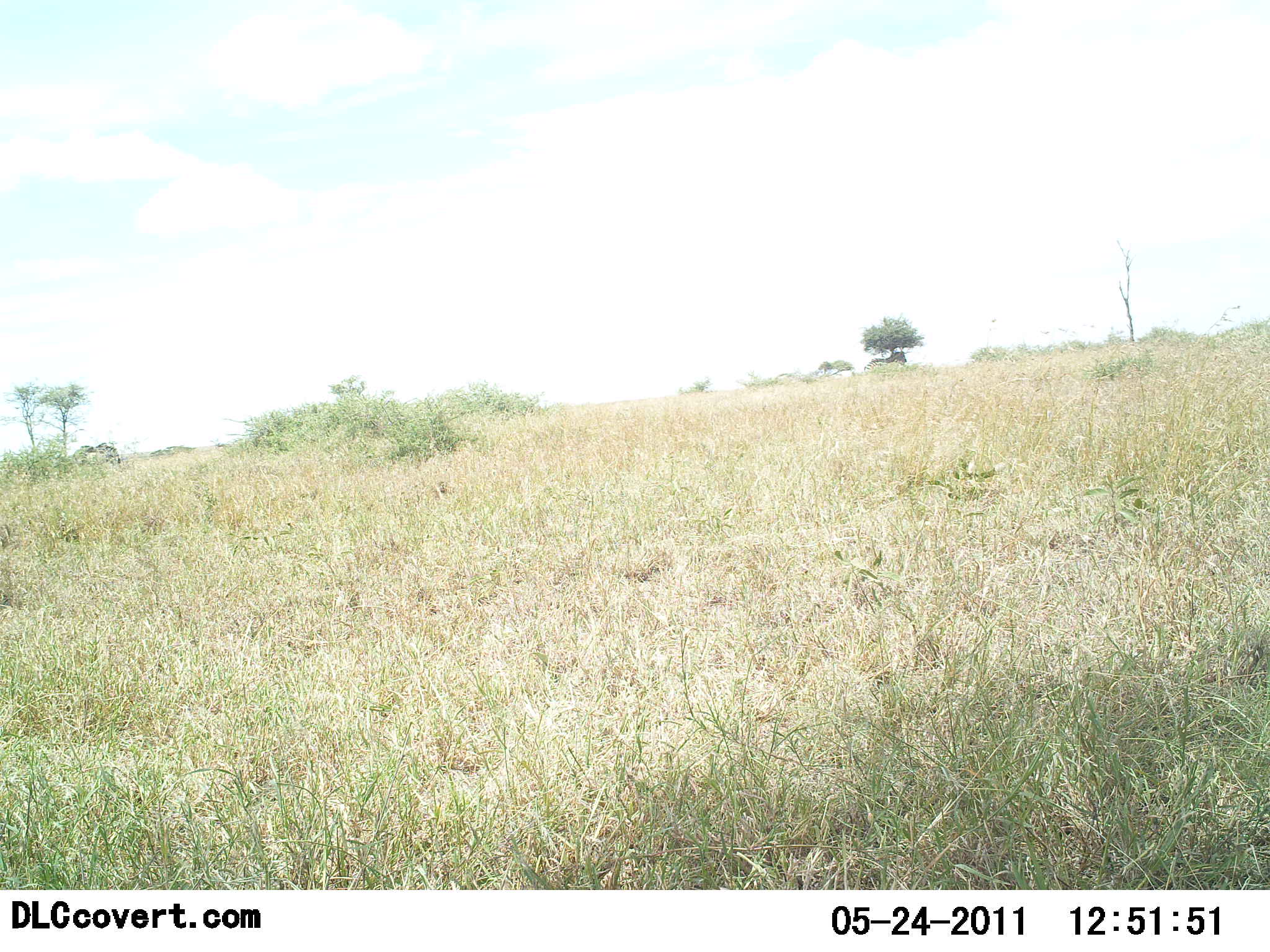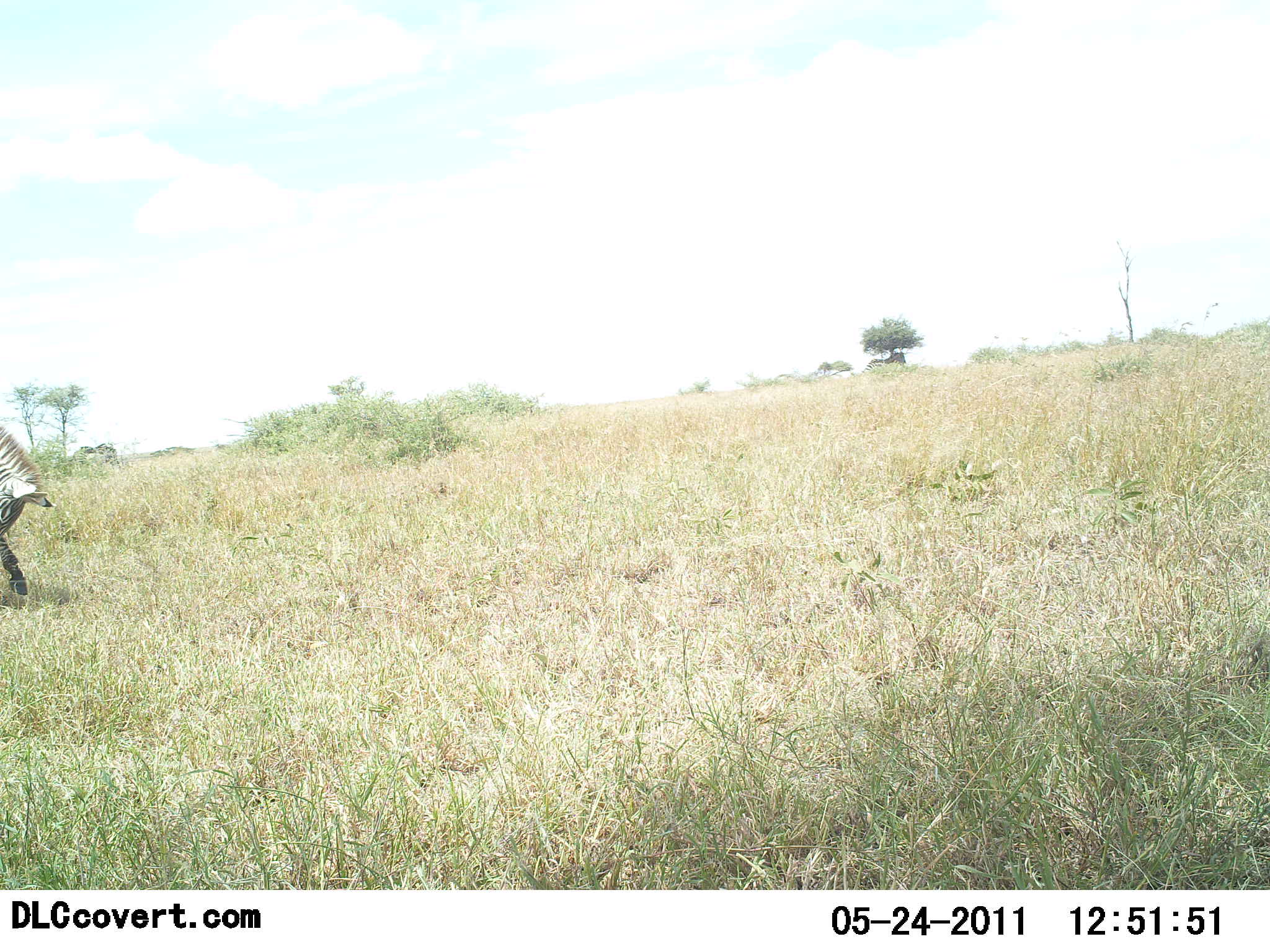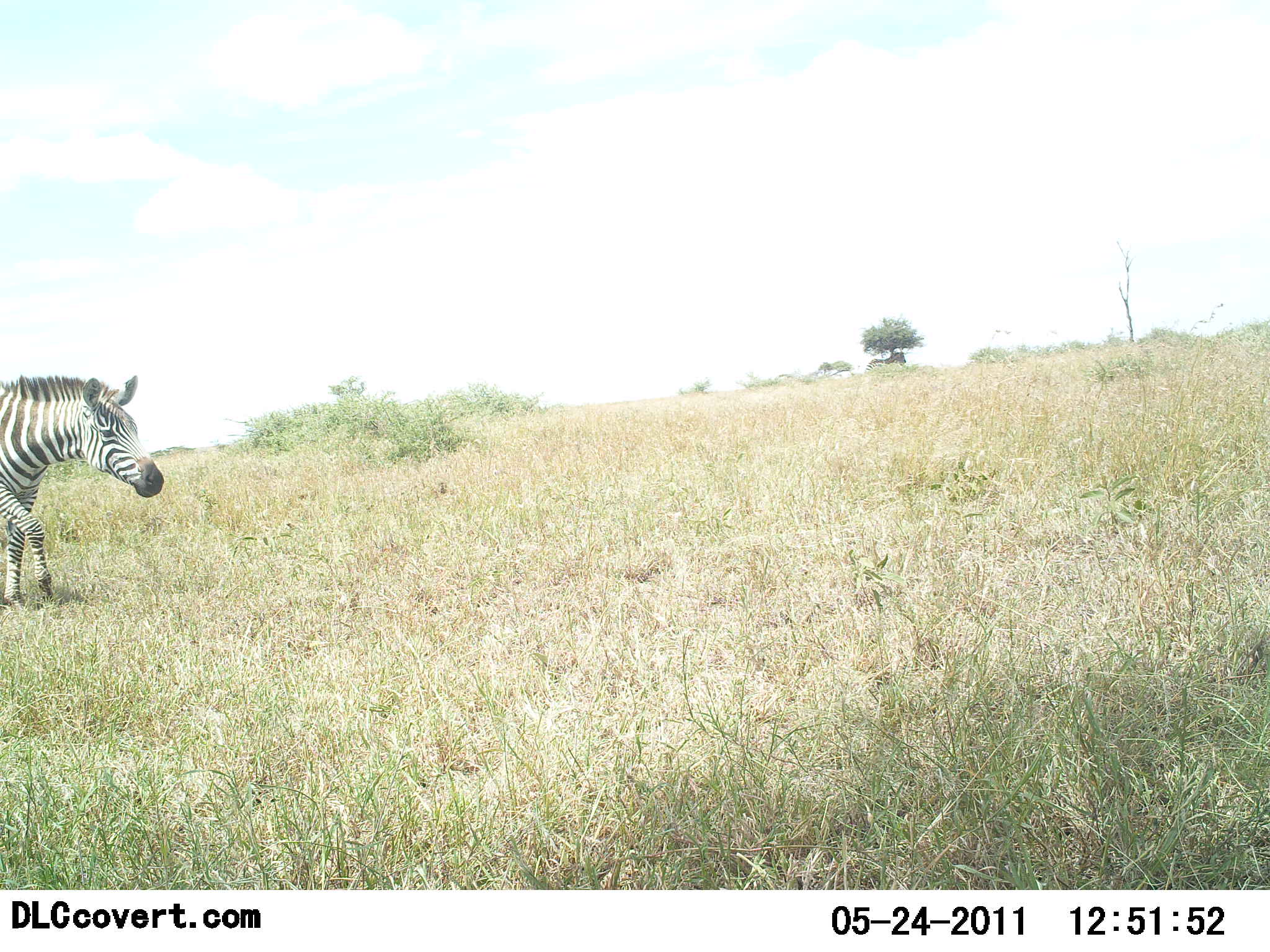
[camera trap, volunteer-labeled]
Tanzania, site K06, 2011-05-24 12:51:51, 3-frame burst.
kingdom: Animalia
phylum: Chordata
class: Mammalia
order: Perissodactyla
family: Equidae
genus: Equus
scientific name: Equus quagga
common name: plains zebra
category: zebra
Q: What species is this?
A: Zebra (plains zebra) (Equus quagga).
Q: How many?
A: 1.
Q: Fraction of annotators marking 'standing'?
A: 10%.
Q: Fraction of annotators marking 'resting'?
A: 10%.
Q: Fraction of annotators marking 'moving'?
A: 100%.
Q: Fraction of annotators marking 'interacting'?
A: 10%.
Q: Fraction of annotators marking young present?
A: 0%.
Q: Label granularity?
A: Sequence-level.